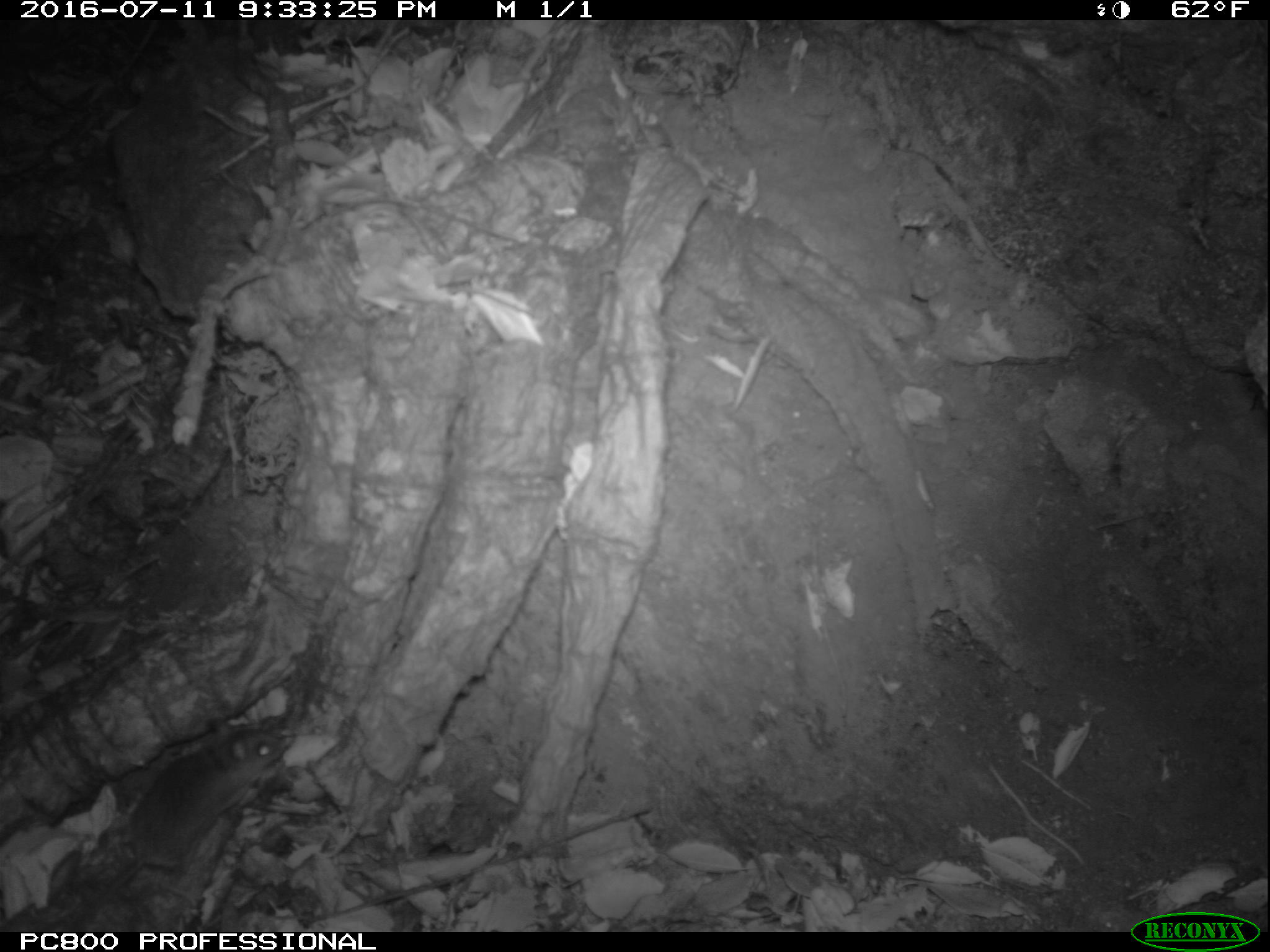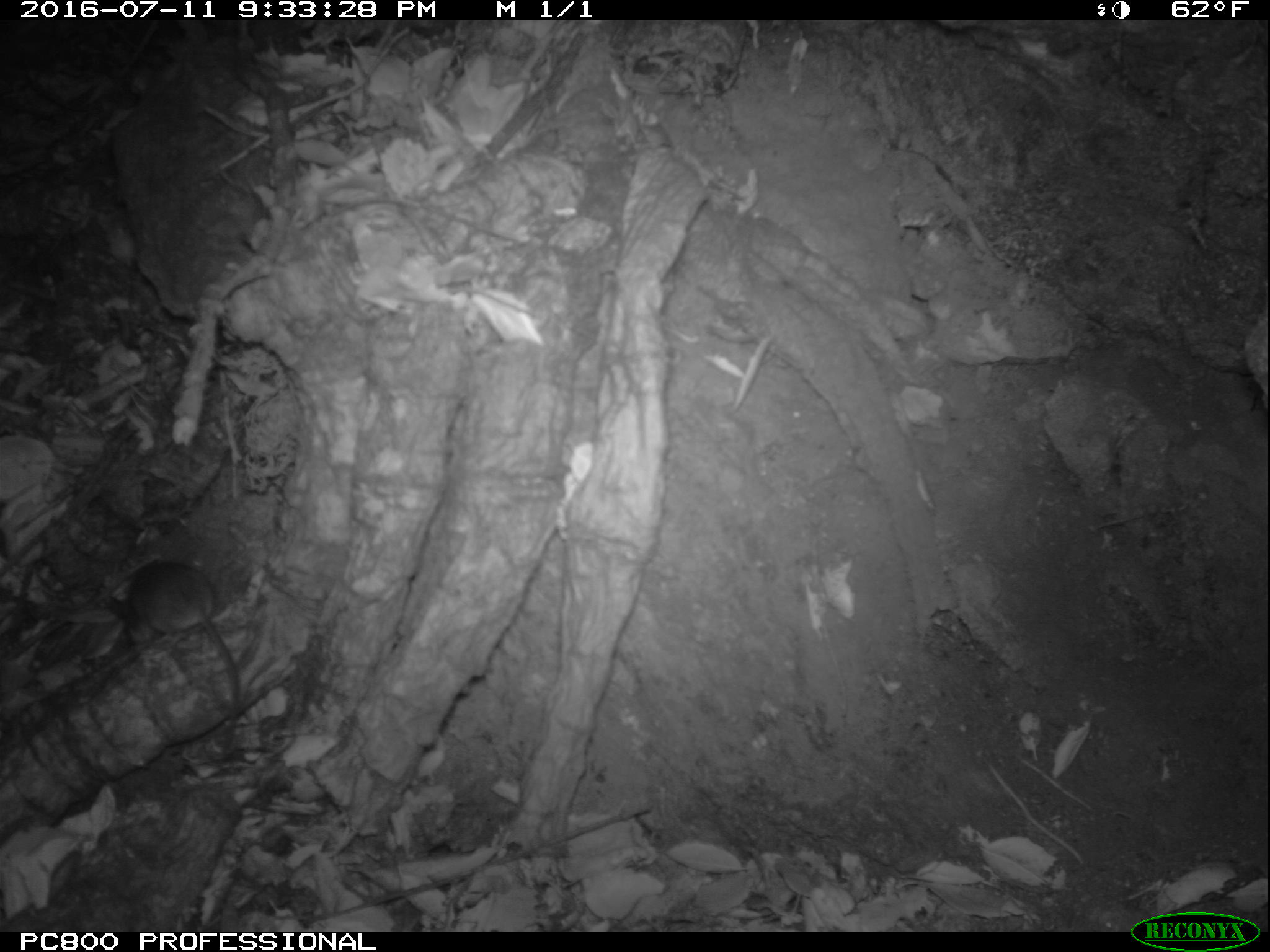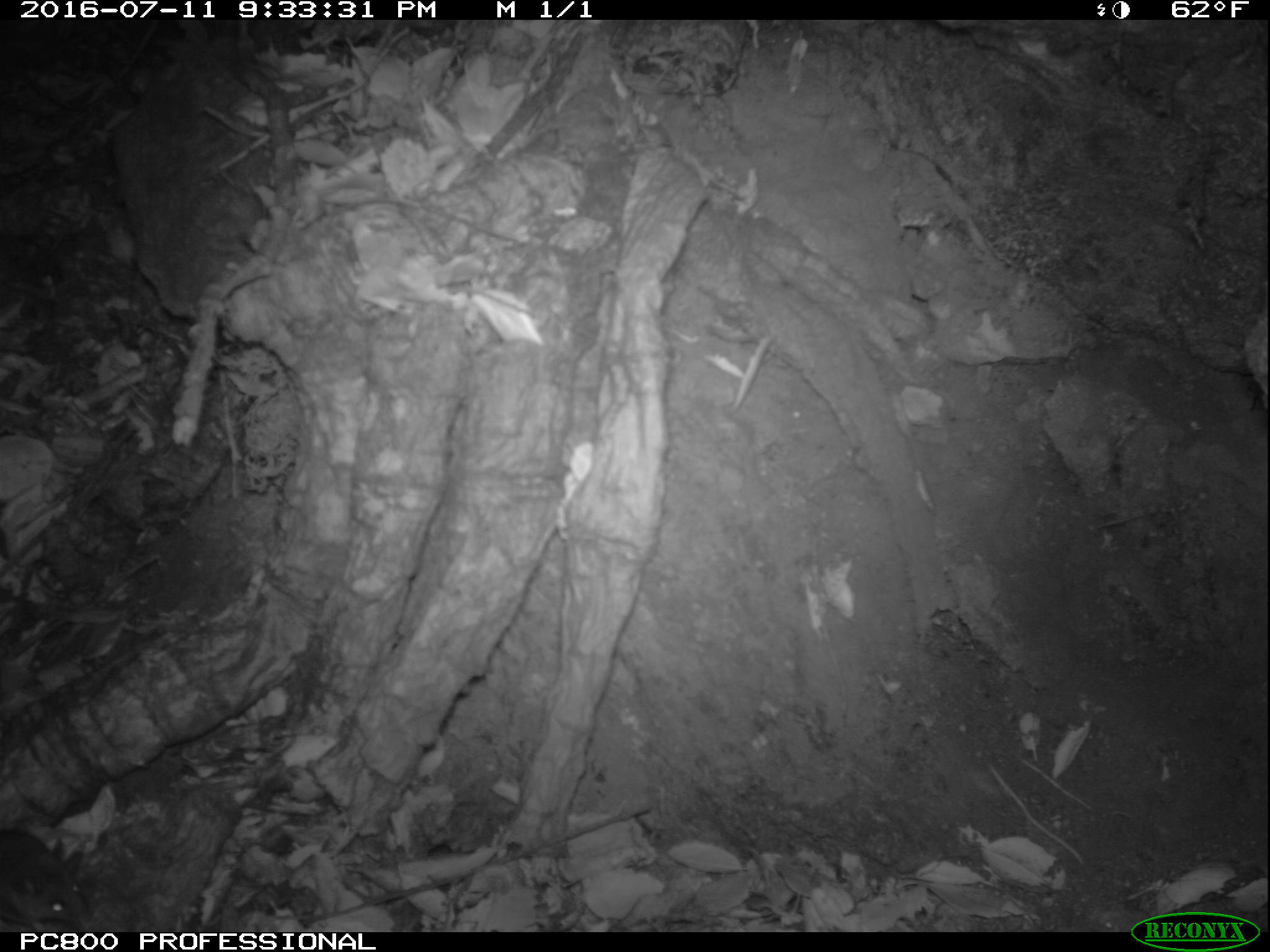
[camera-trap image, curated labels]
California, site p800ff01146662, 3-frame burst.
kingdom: Animalia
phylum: Chordata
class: Mammalia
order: Rodentia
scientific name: Rodentia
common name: rodent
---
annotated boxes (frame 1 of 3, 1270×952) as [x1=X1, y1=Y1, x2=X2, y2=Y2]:
rodent: [x1=67, y1=718, x2=285, y2=929]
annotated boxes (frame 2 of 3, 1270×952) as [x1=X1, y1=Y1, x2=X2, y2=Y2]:
rodent: [x1=127, y1=558, x2=239, y2=759]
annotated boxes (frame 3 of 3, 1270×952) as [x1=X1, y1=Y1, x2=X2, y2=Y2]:
rodent: [x1=0, y1=829, x2=91, y2=932]